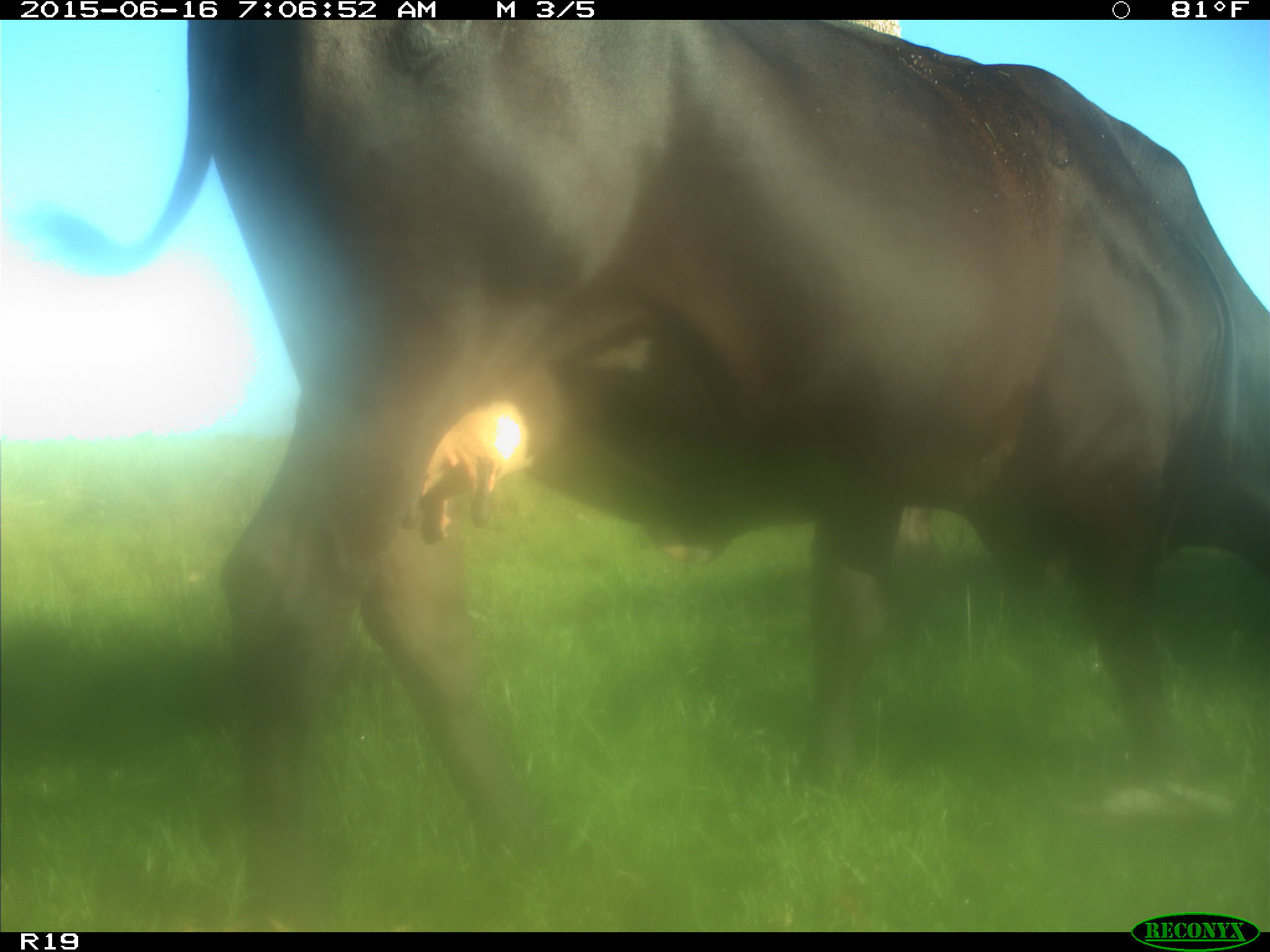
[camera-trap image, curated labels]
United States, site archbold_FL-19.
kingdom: Animalia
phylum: Chordata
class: Mammalia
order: Artiodactyla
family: Bovidae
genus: Bos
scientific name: Bos taurus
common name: domestic cow